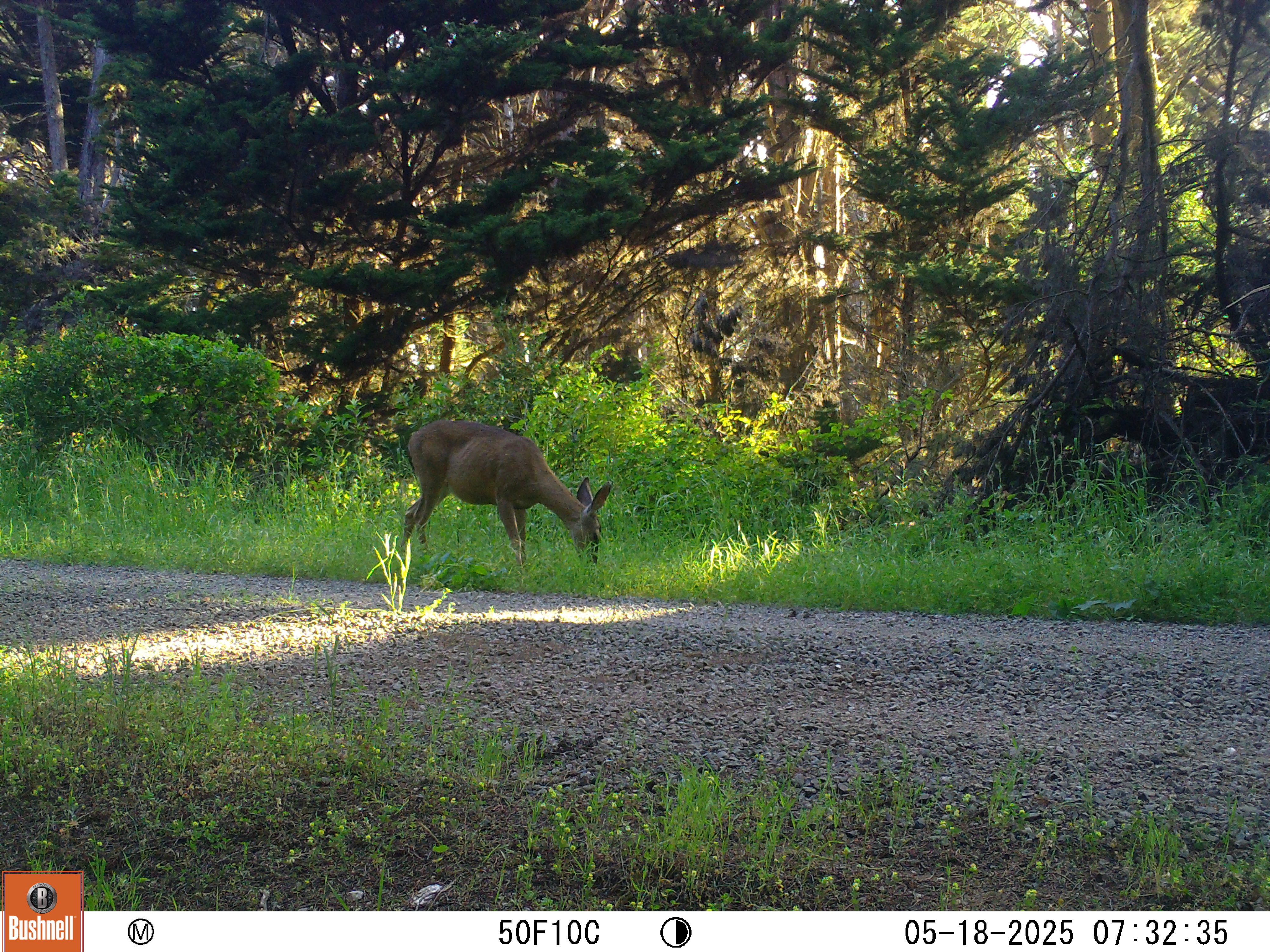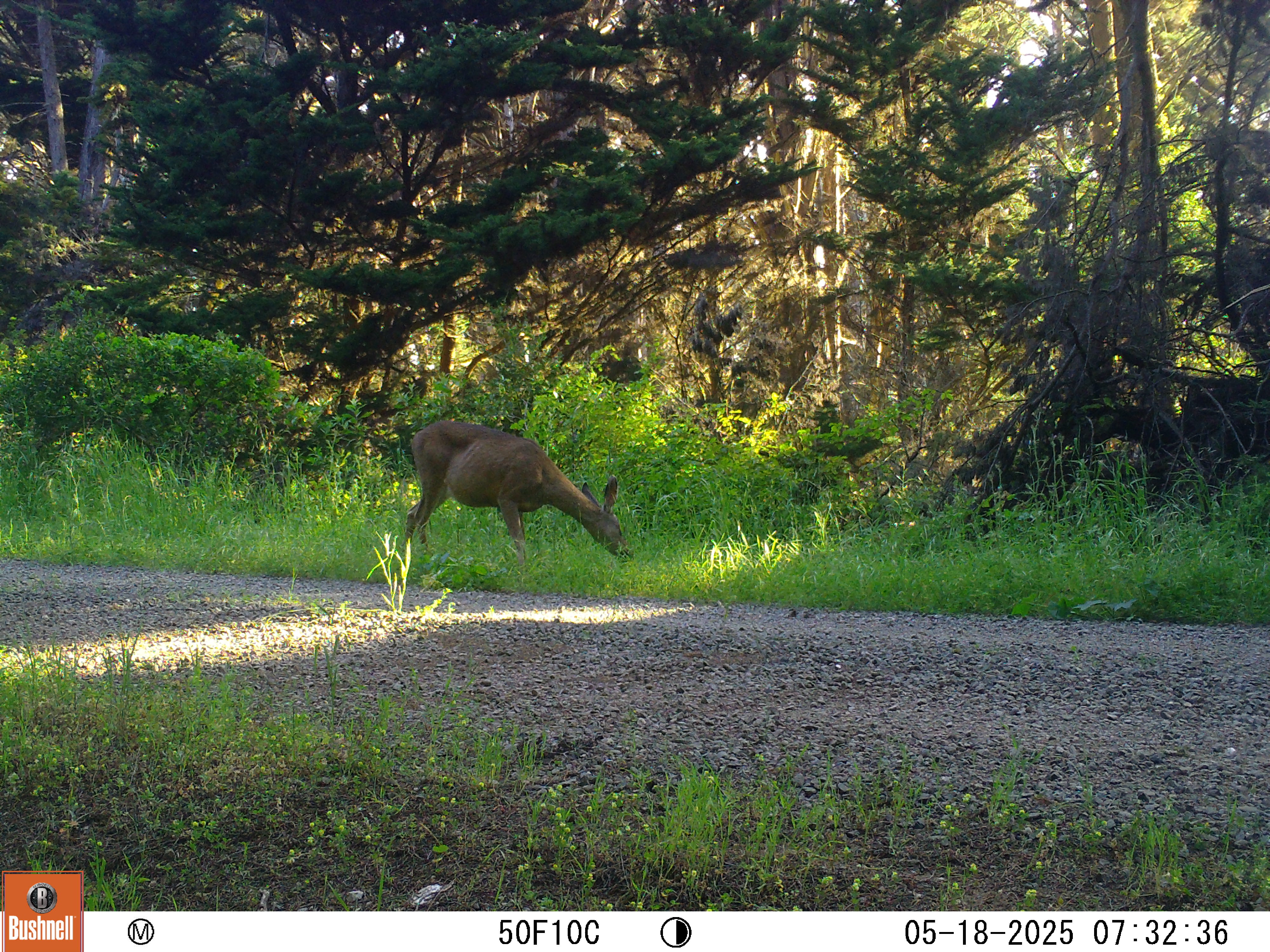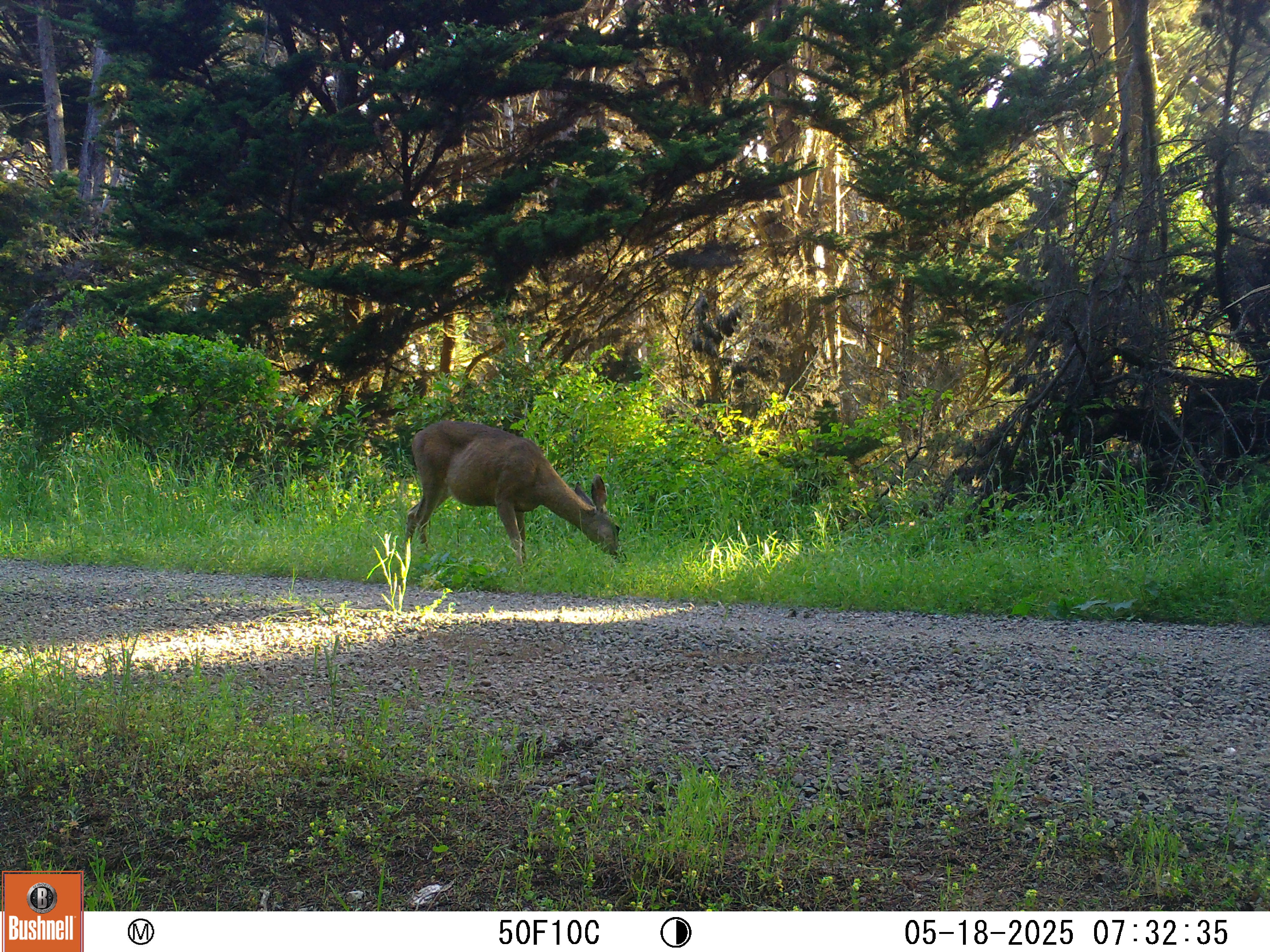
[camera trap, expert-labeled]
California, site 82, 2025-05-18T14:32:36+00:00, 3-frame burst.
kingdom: Animalia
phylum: Chordata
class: Mammalia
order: Artiodactyla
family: Cervidae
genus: Odocoileus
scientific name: Odocoileus hemionus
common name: mule deer